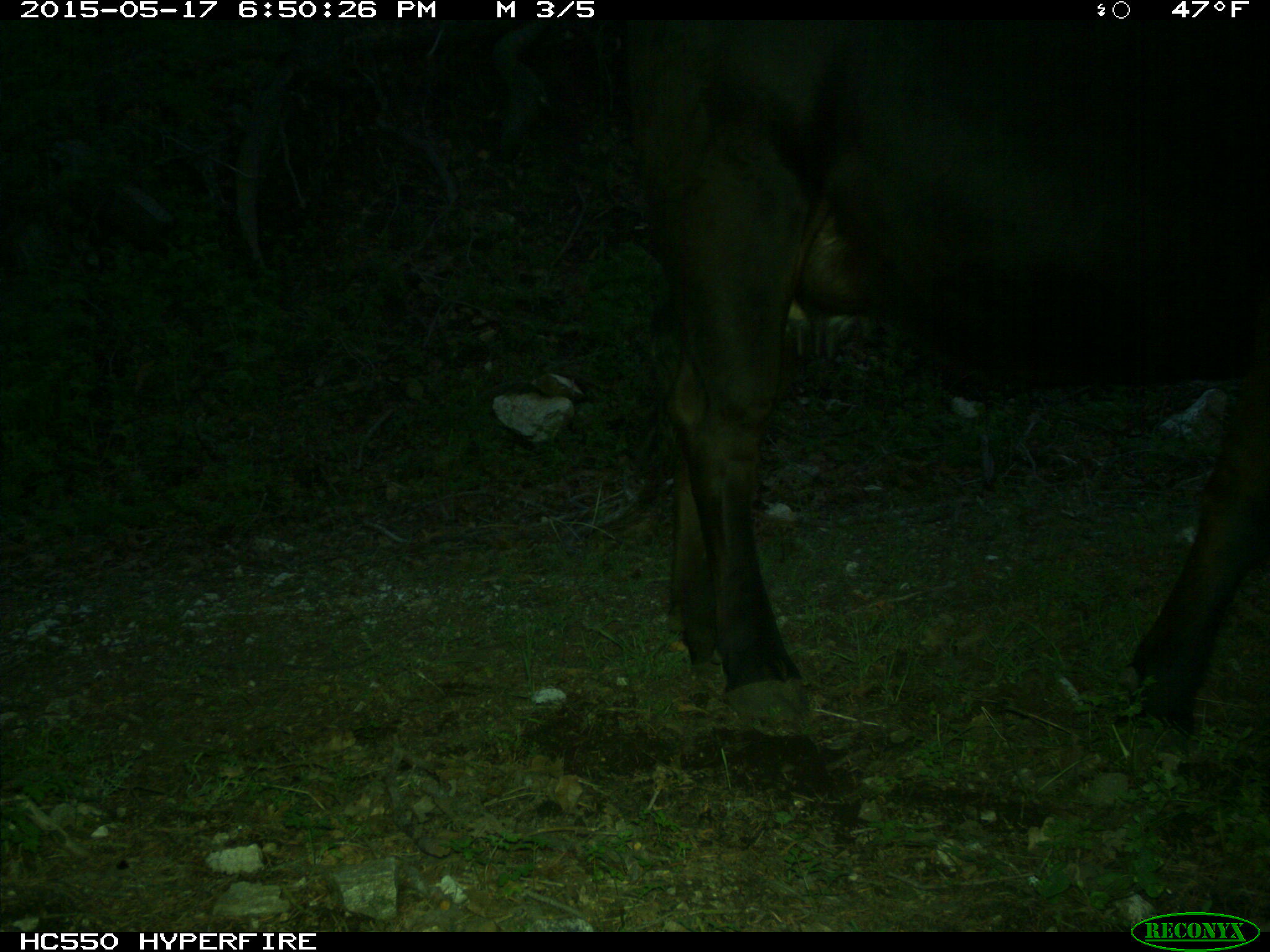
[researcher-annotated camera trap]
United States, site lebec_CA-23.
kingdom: Animalia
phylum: Chordata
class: Mammalia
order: Artiodactyla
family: Bovidae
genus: Bos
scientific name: Bos taurus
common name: domestic cow